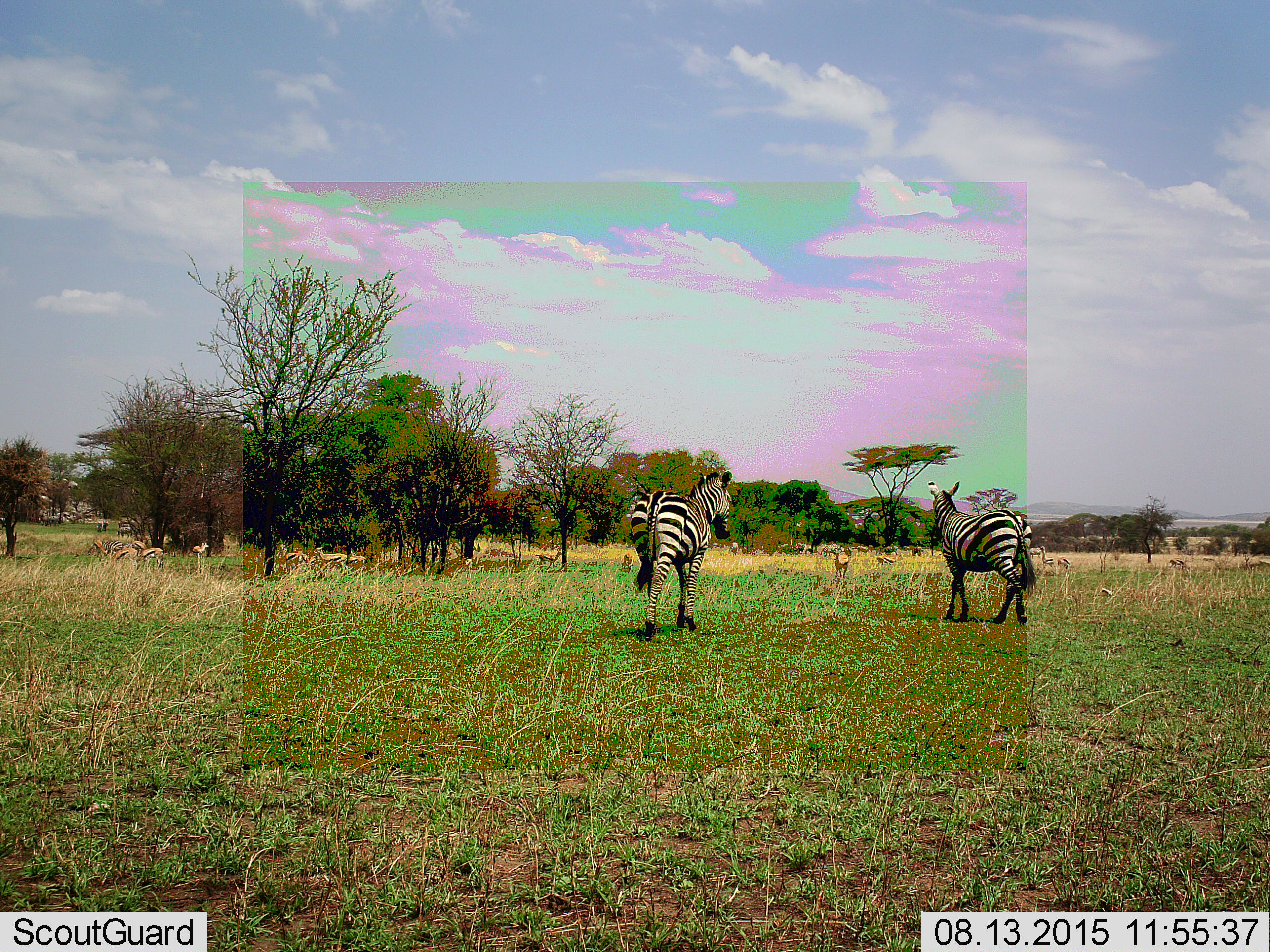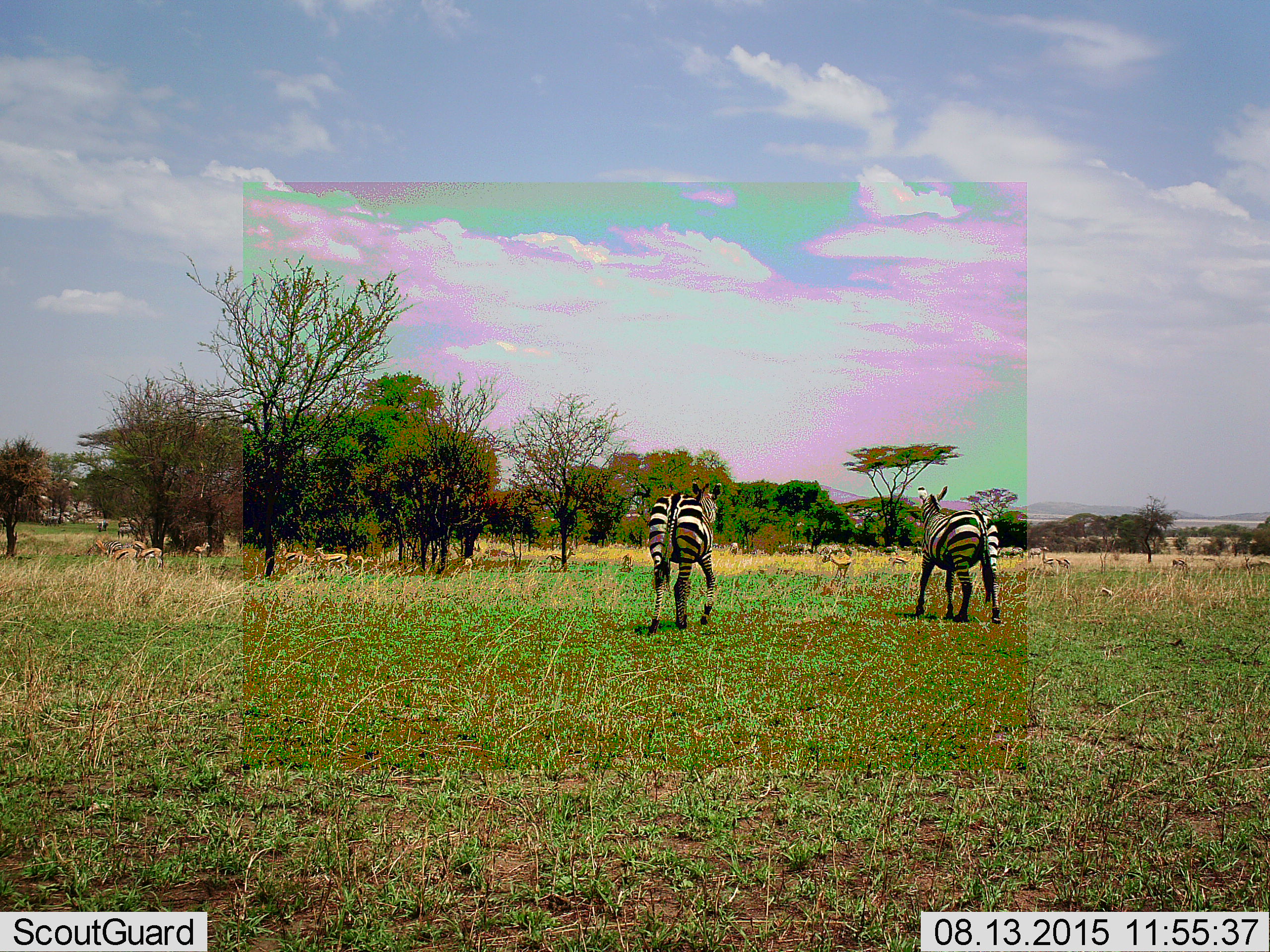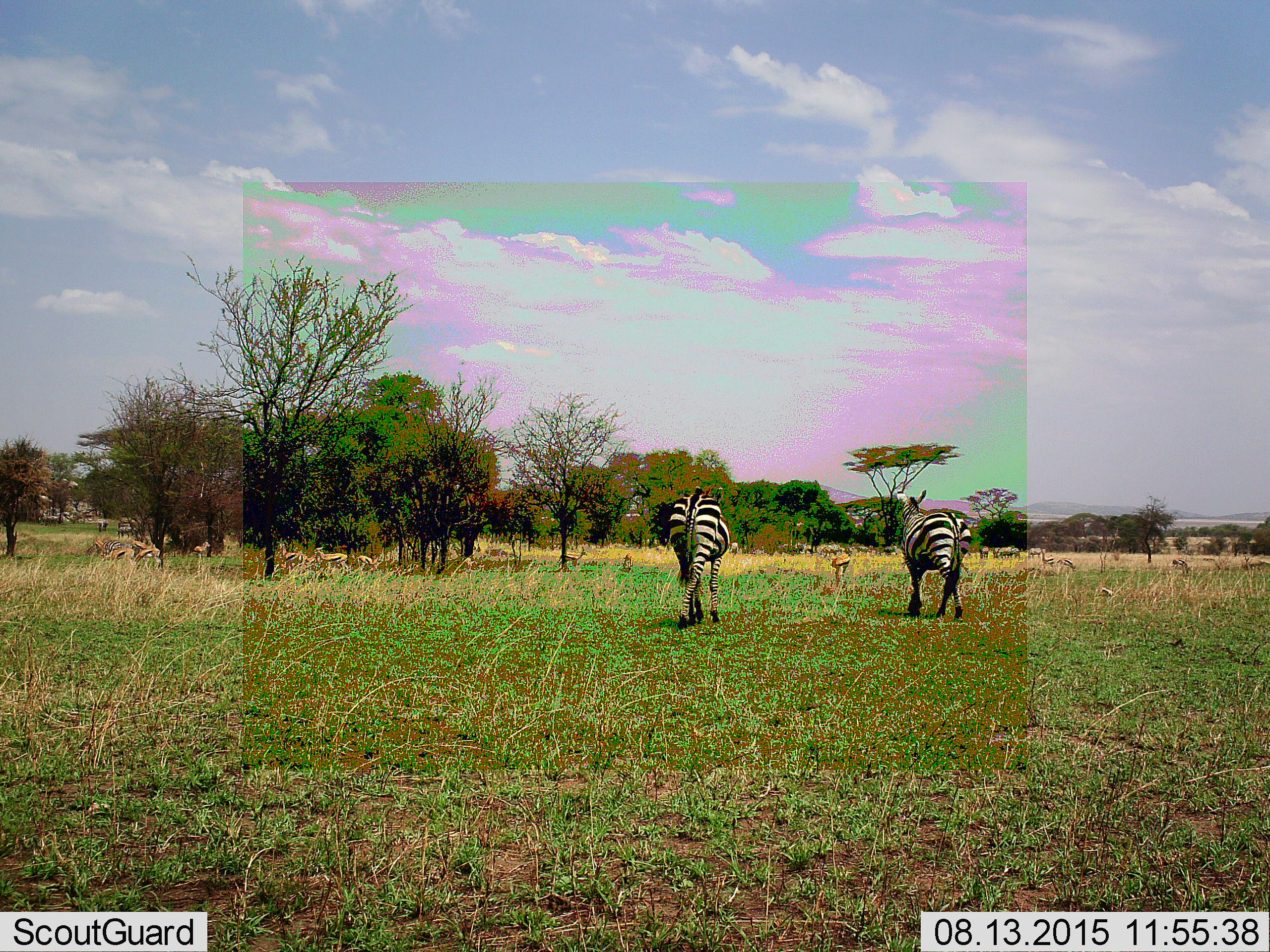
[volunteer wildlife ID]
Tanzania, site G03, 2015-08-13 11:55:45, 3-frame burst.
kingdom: Animalia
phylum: Chordata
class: Mammalia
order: Artiodactyla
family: Bovidae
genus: Eudorcas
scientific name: Eudorcas thomsonii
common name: thomson's gazelle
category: gazellethomsons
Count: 11-50.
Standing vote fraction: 86%.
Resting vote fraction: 21%.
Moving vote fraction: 79%.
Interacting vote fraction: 14%.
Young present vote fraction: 14%.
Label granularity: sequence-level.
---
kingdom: Animalia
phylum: Chordata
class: Mammalia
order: Perissodactyla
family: Equidae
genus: Equus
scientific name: Equus quagga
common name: plains zebra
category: zebra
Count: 3.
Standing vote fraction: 31%.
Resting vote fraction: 6%.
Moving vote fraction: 94%.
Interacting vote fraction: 0%.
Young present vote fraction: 6%.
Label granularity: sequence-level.